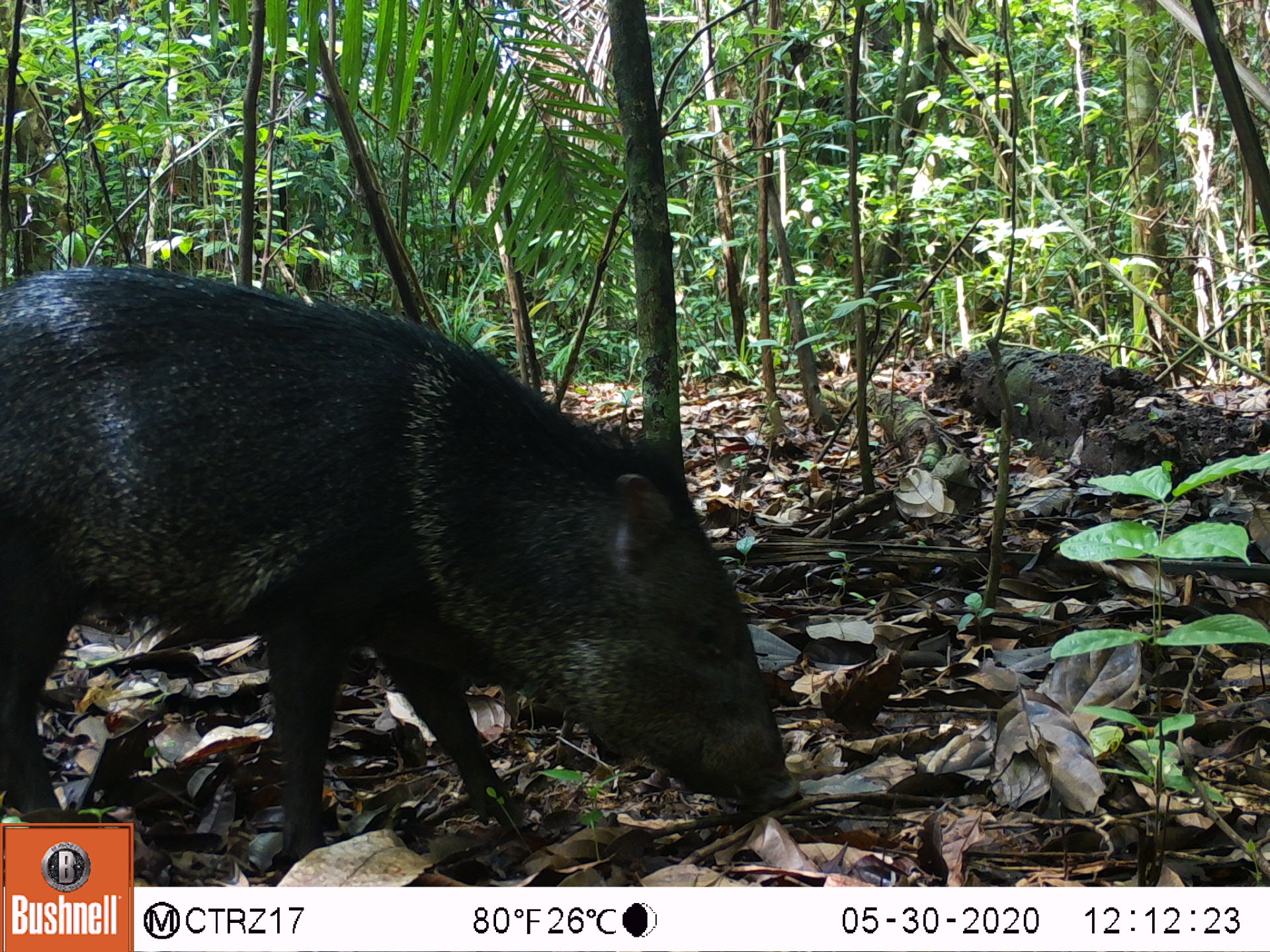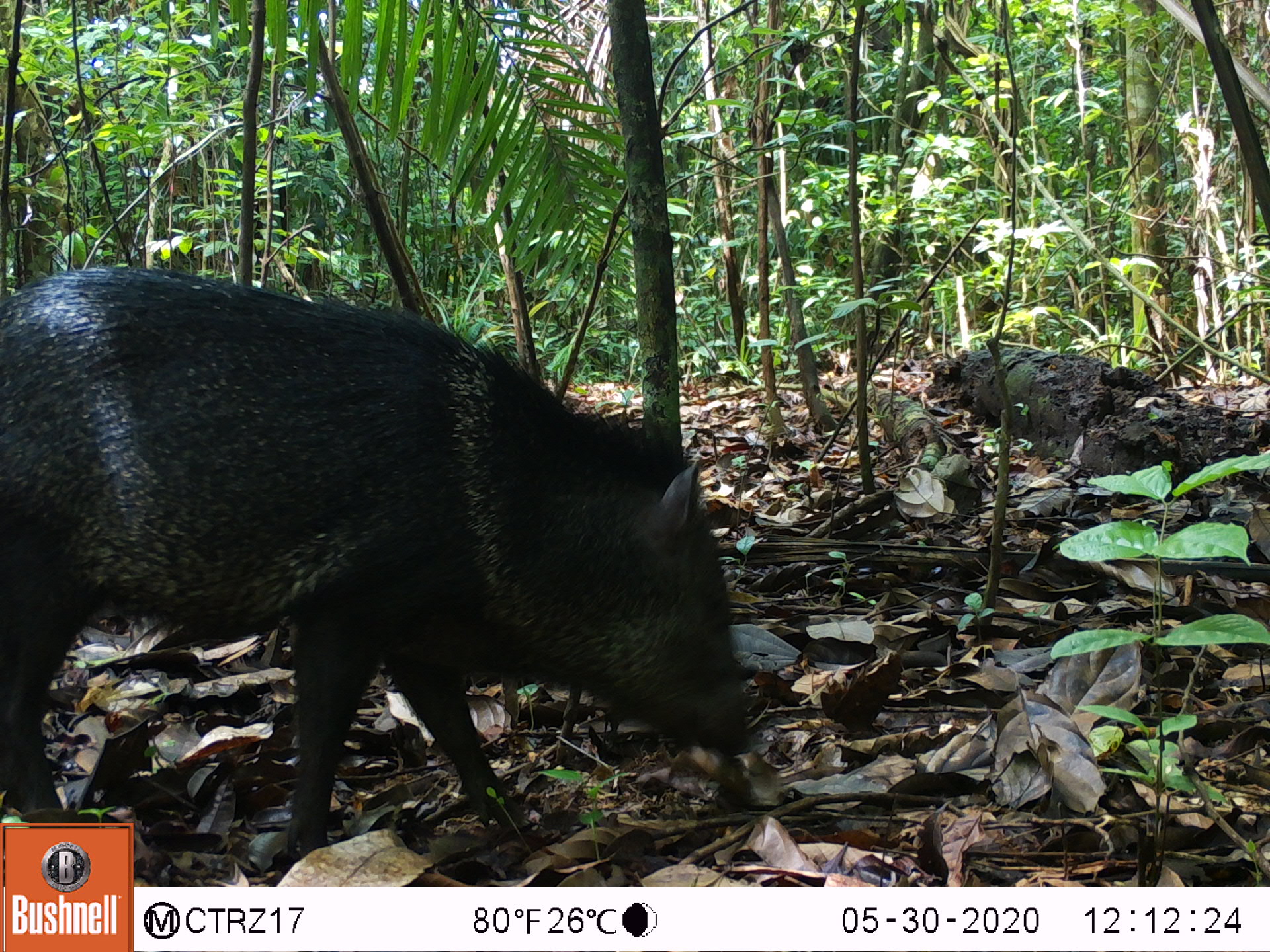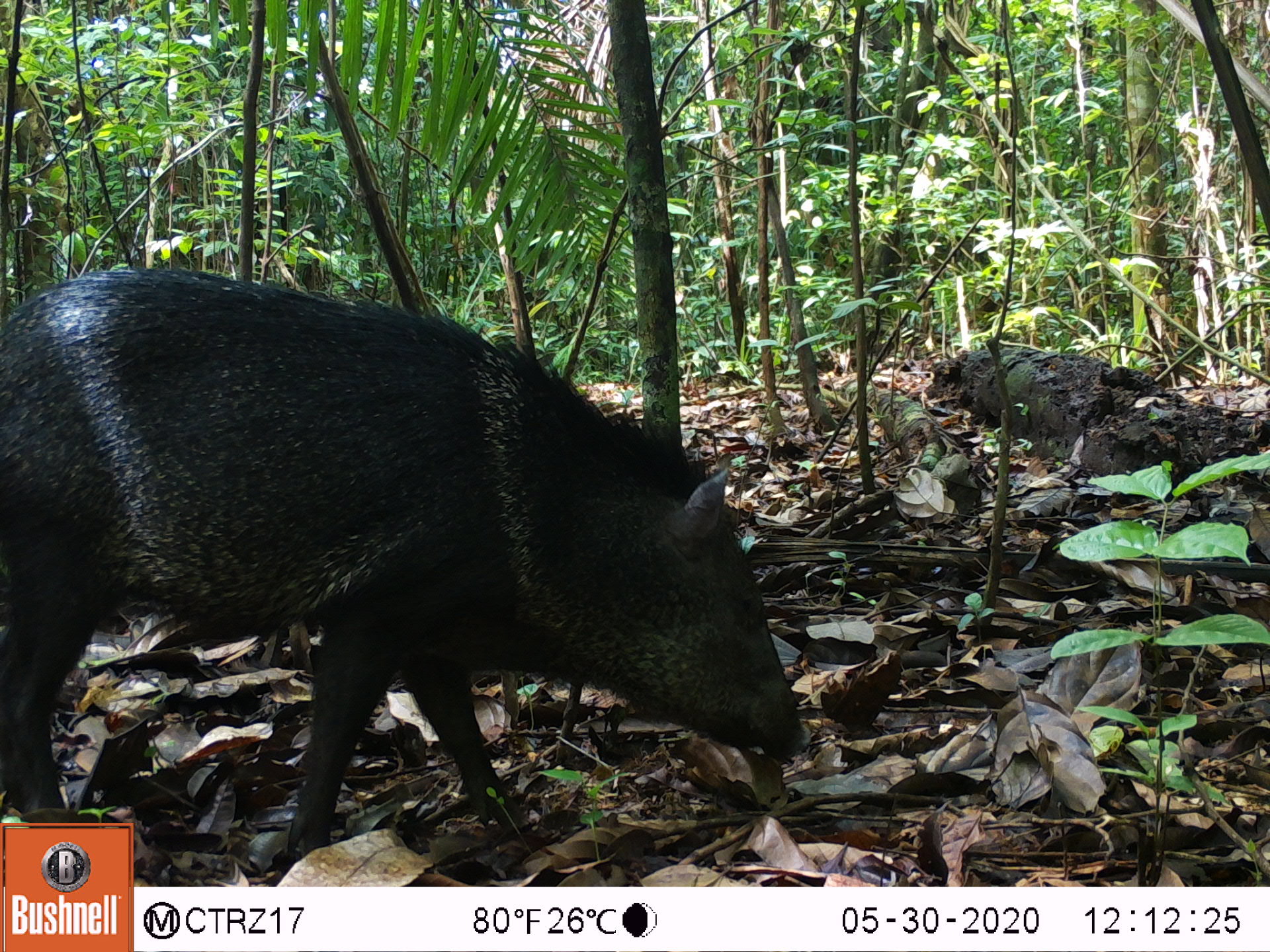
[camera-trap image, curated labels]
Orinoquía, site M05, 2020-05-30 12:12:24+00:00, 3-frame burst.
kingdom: Animalia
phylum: Chordata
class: Mammalia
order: Artiodactyla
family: Tayassuidae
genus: Pecari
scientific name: Pecari tajacu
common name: collared peccary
Collared peccary (Pecari tajacu).